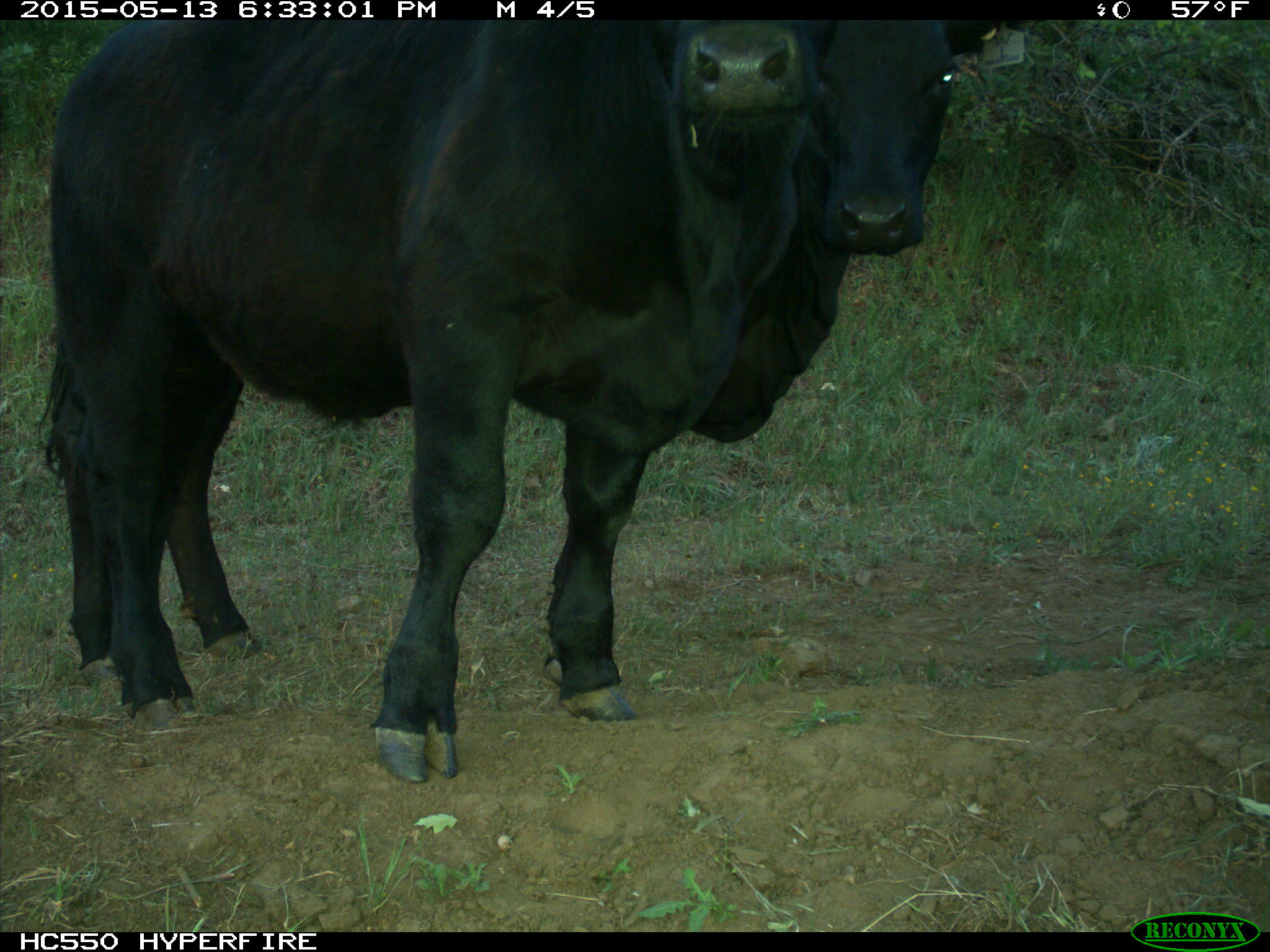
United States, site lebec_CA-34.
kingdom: Animalia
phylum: Chordata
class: Mammalia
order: Artiodactyla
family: Bovidae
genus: Bos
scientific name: Bos taurus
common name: domestic cow